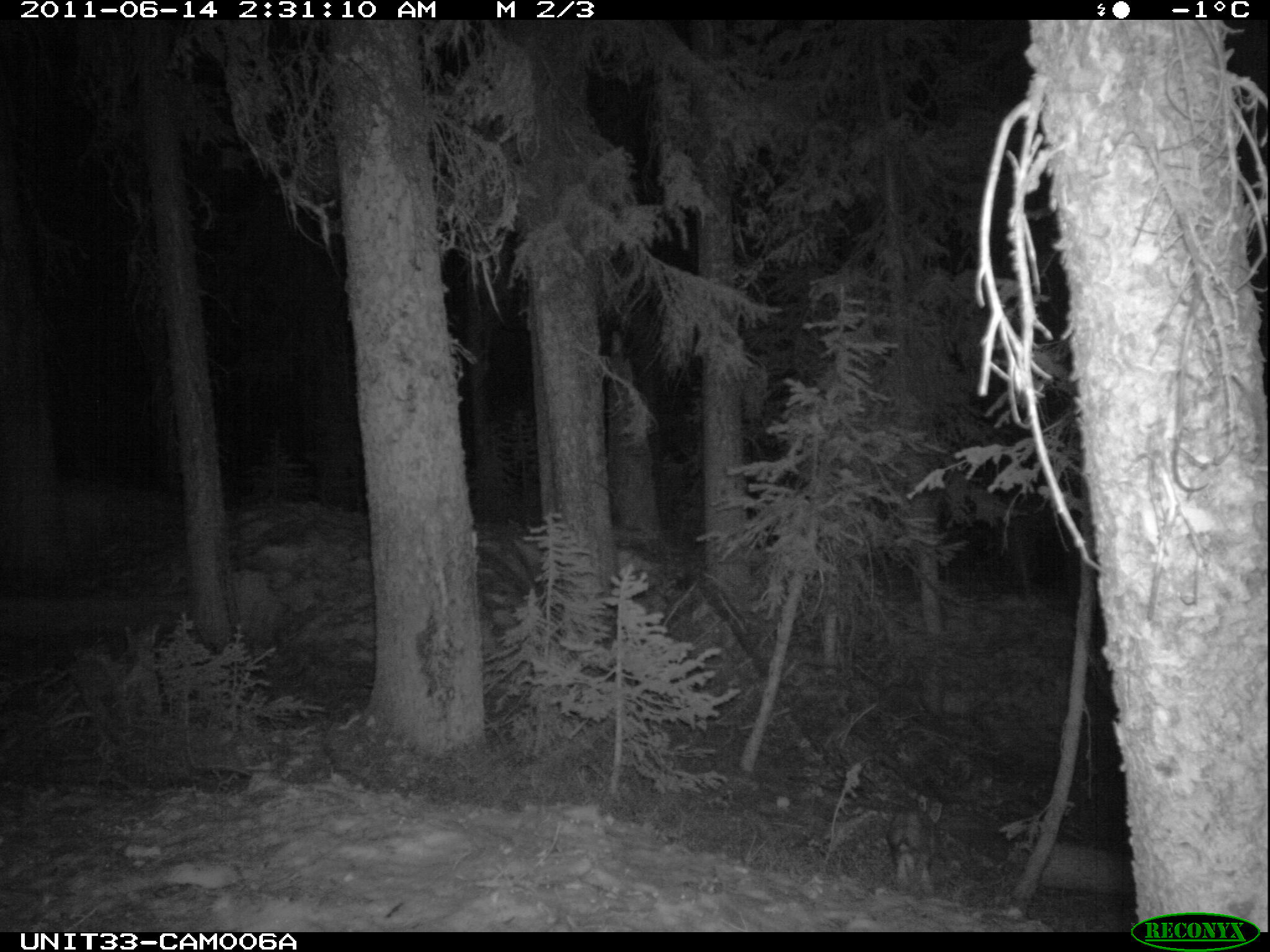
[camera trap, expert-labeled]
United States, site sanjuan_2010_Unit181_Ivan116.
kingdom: Animalia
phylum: Chordata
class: Mammalia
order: Lagomorpha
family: Leporidae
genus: Lepus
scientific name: Lepus americanus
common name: snowshoe hare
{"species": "Lepus americanus (snowshoe hare)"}